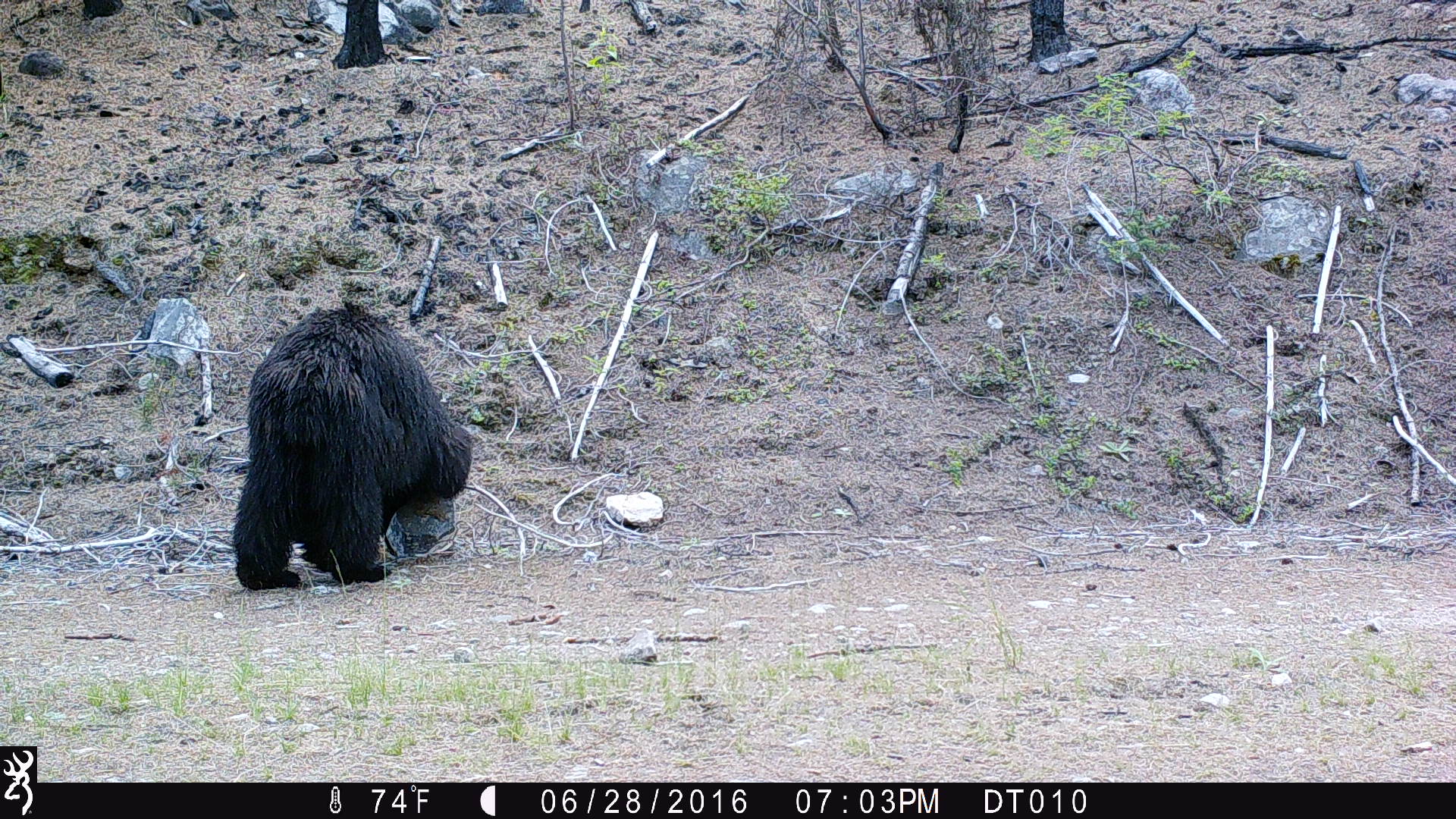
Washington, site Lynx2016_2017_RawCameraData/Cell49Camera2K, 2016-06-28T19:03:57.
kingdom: Animalia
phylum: Chordata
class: Mammalia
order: Carnivora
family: Ursidae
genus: Ursus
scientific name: Ursus americanus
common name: american black bear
Ursus americanus (american black bear). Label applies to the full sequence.